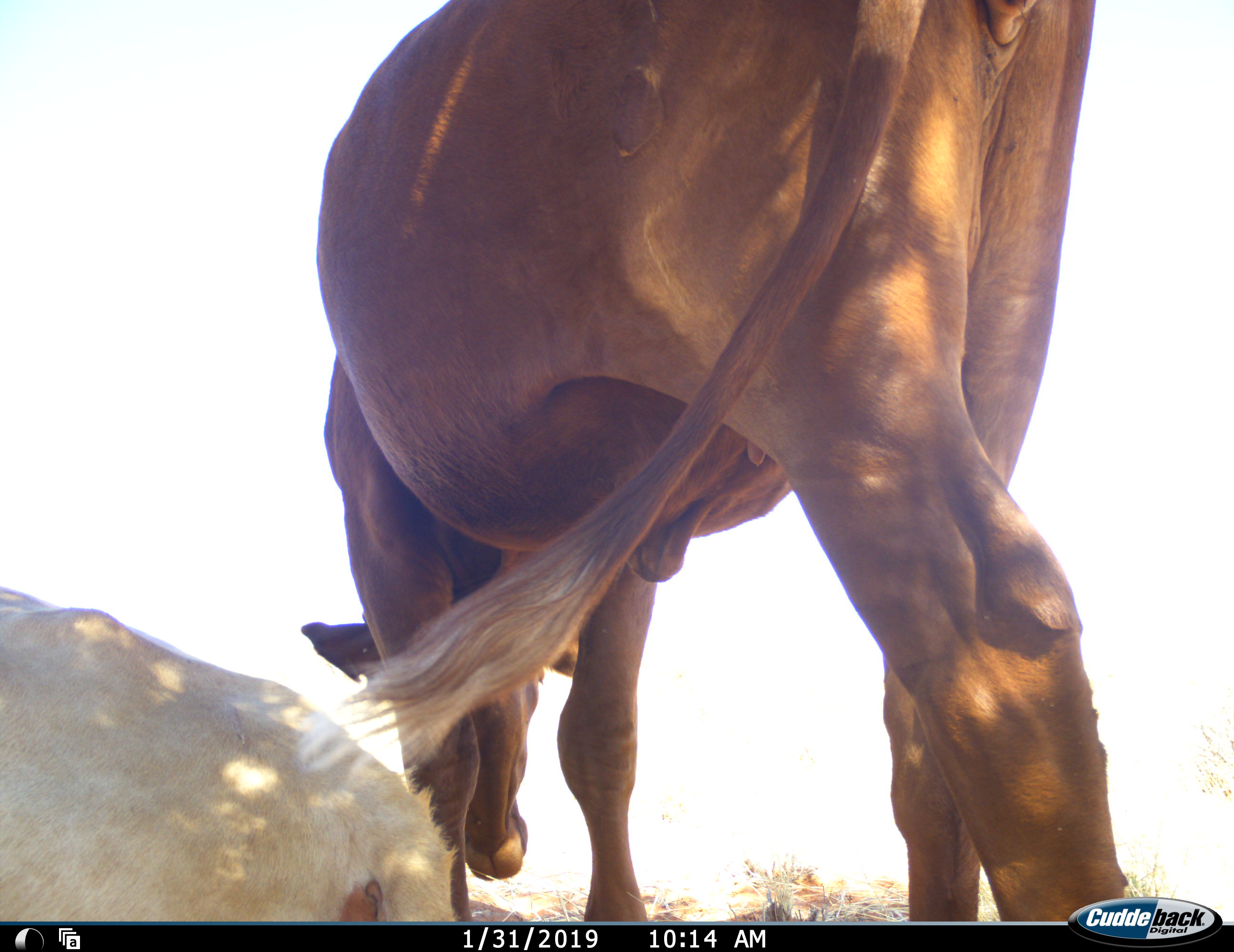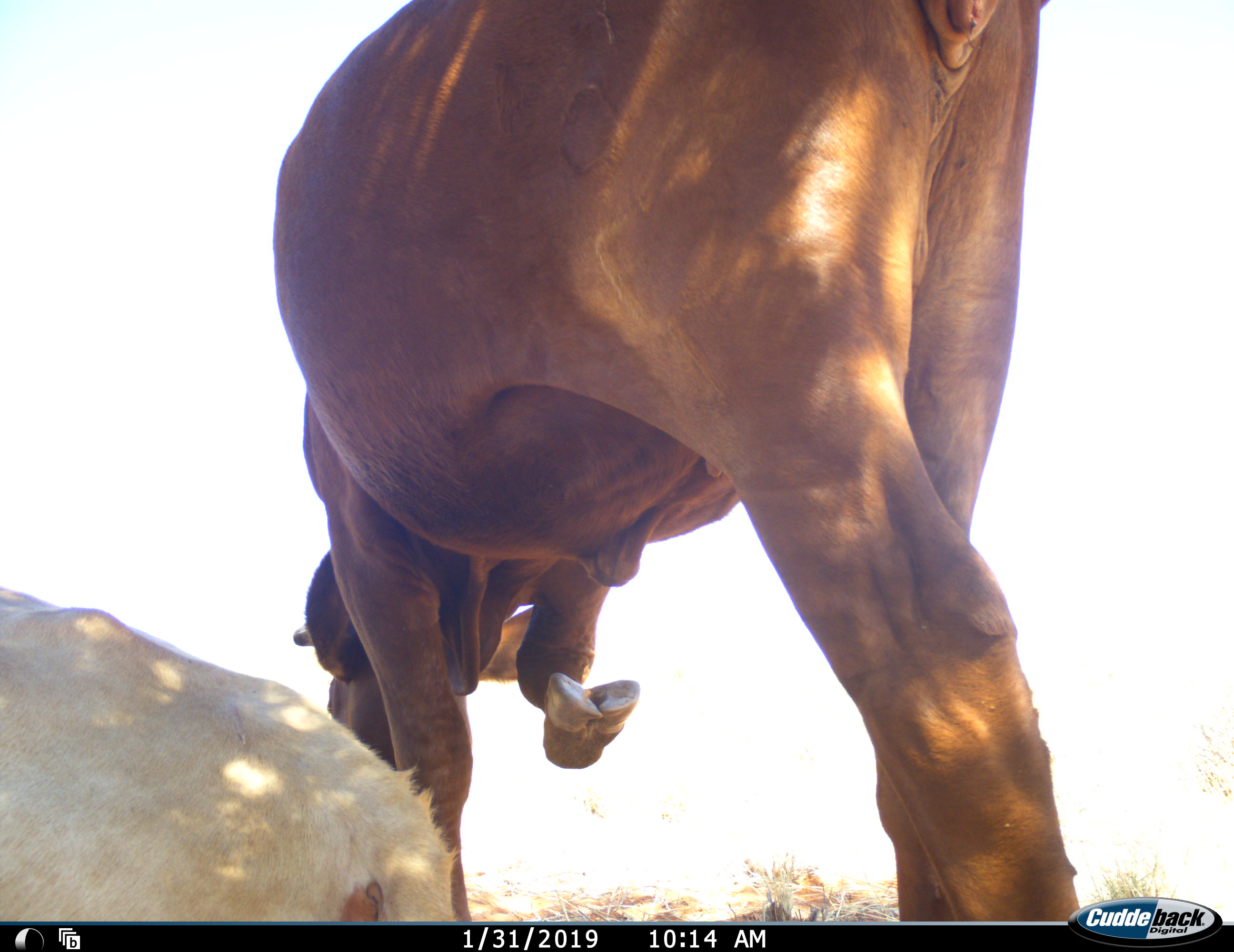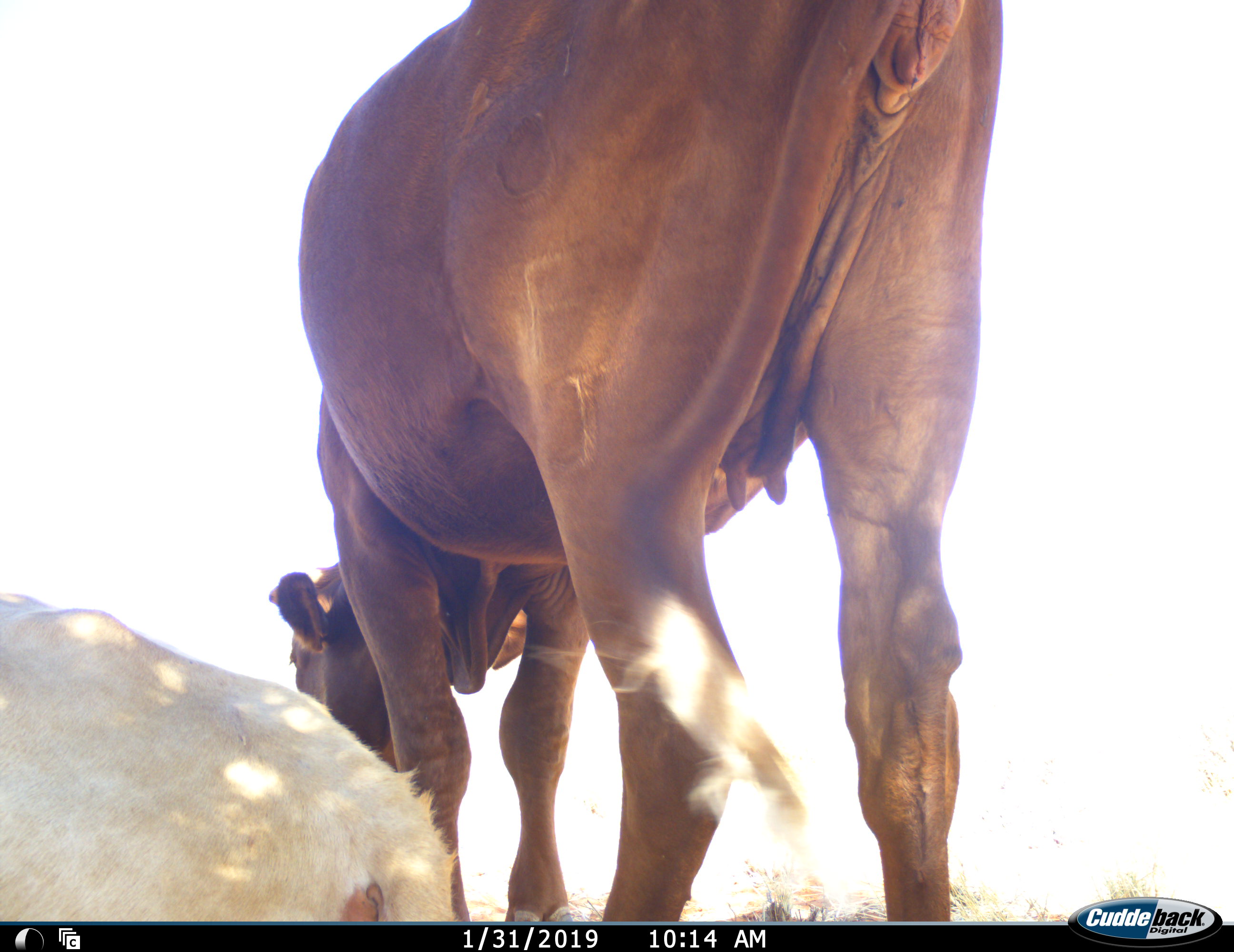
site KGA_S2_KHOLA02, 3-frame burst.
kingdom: Animalia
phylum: Chordata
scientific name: Vertebrata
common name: domestic animal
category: domesticanimal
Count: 2.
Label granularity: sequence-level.